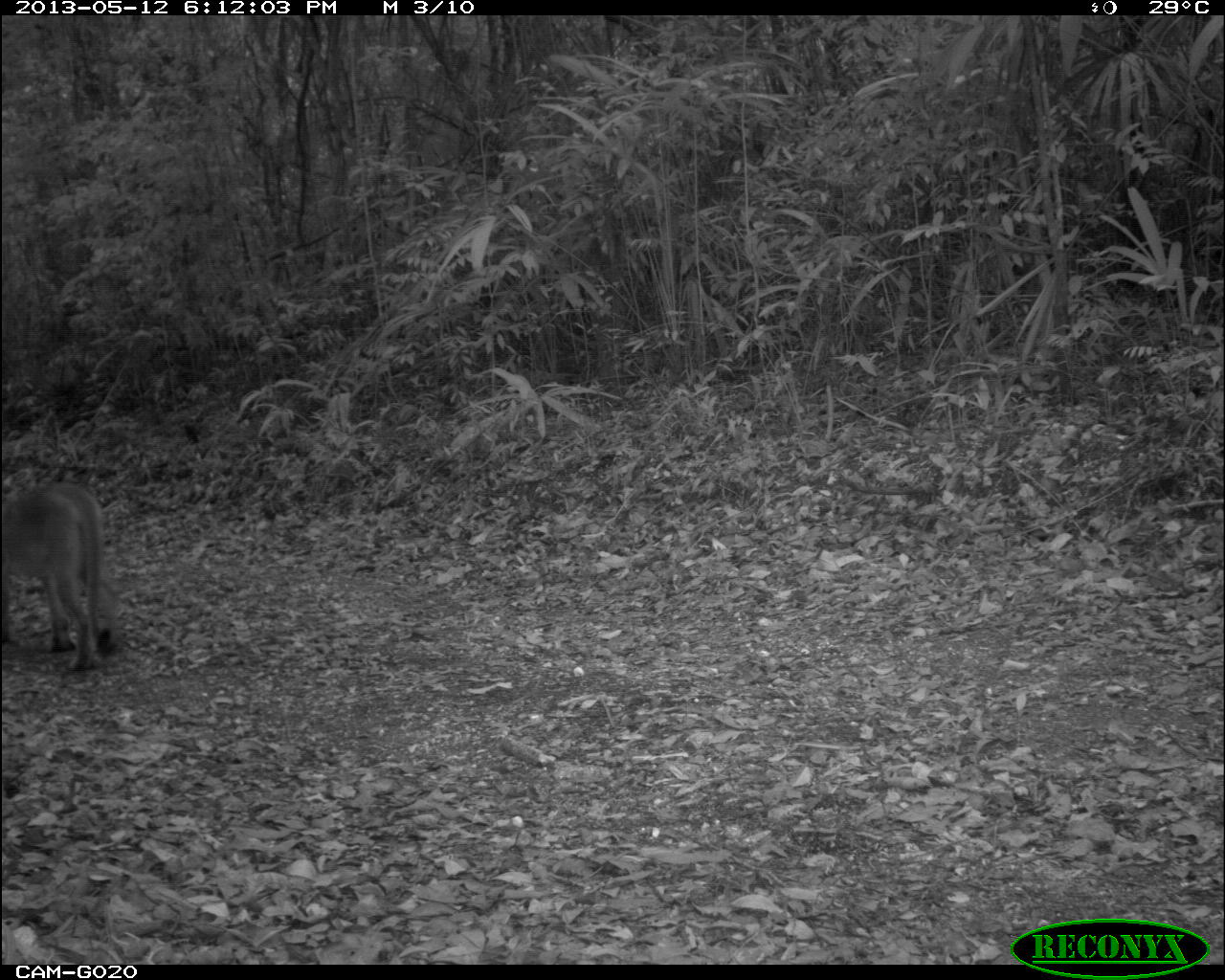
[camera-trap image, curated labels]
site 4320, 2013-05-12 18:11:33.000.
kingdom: Animalia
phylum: Chordata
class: Mammalia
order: Carnivora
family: Felidae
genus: Puma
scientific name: Puma concolor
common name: mountain lion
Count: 1.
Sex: male.